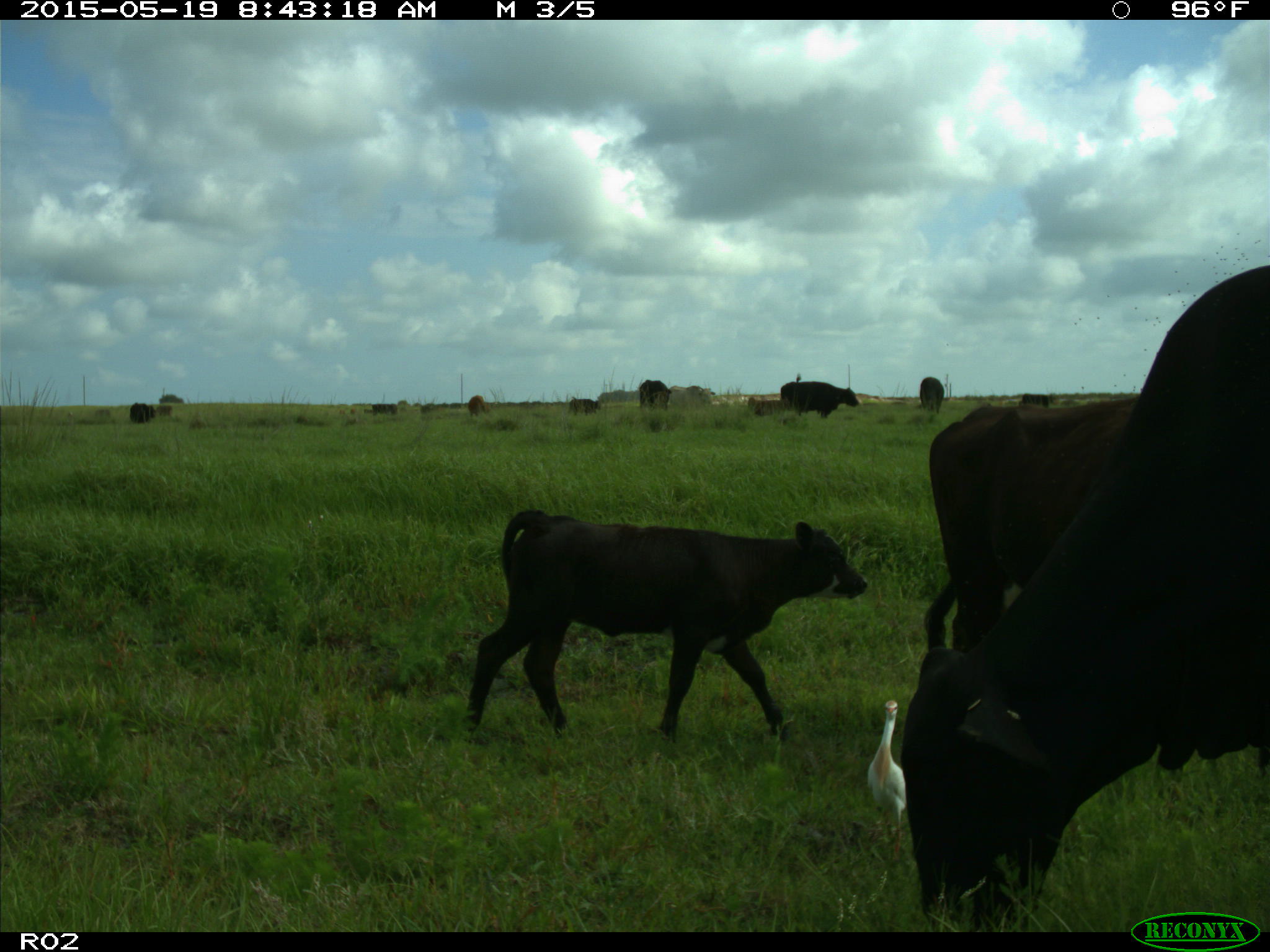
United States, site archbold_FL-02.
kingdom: Animalia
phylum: Chordata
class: Mammalia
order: Artiodactyla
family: Bovidae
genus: Bos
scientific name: Bos taurus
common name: domestic cow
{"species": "Bos taurus (domestic cow)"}